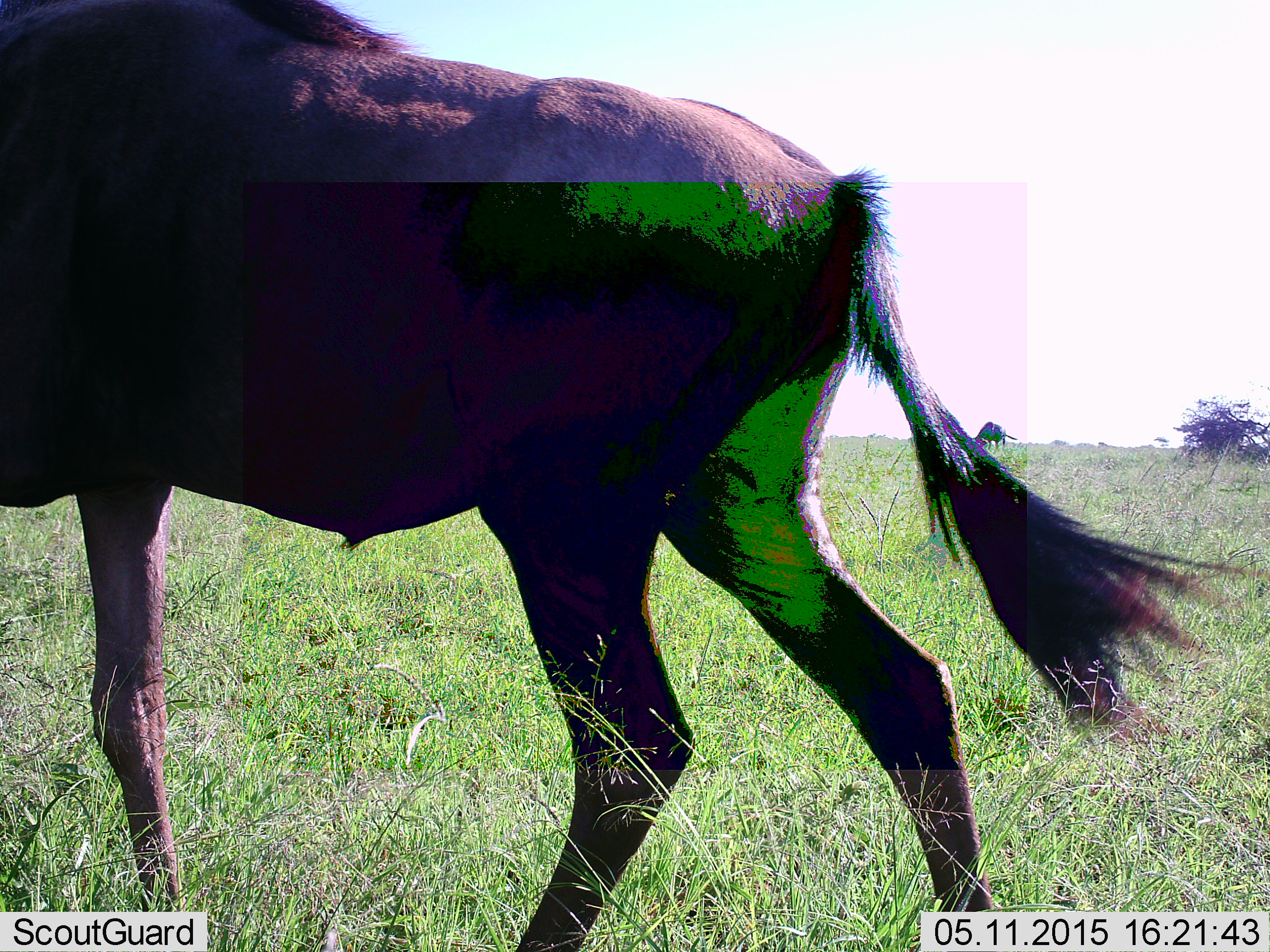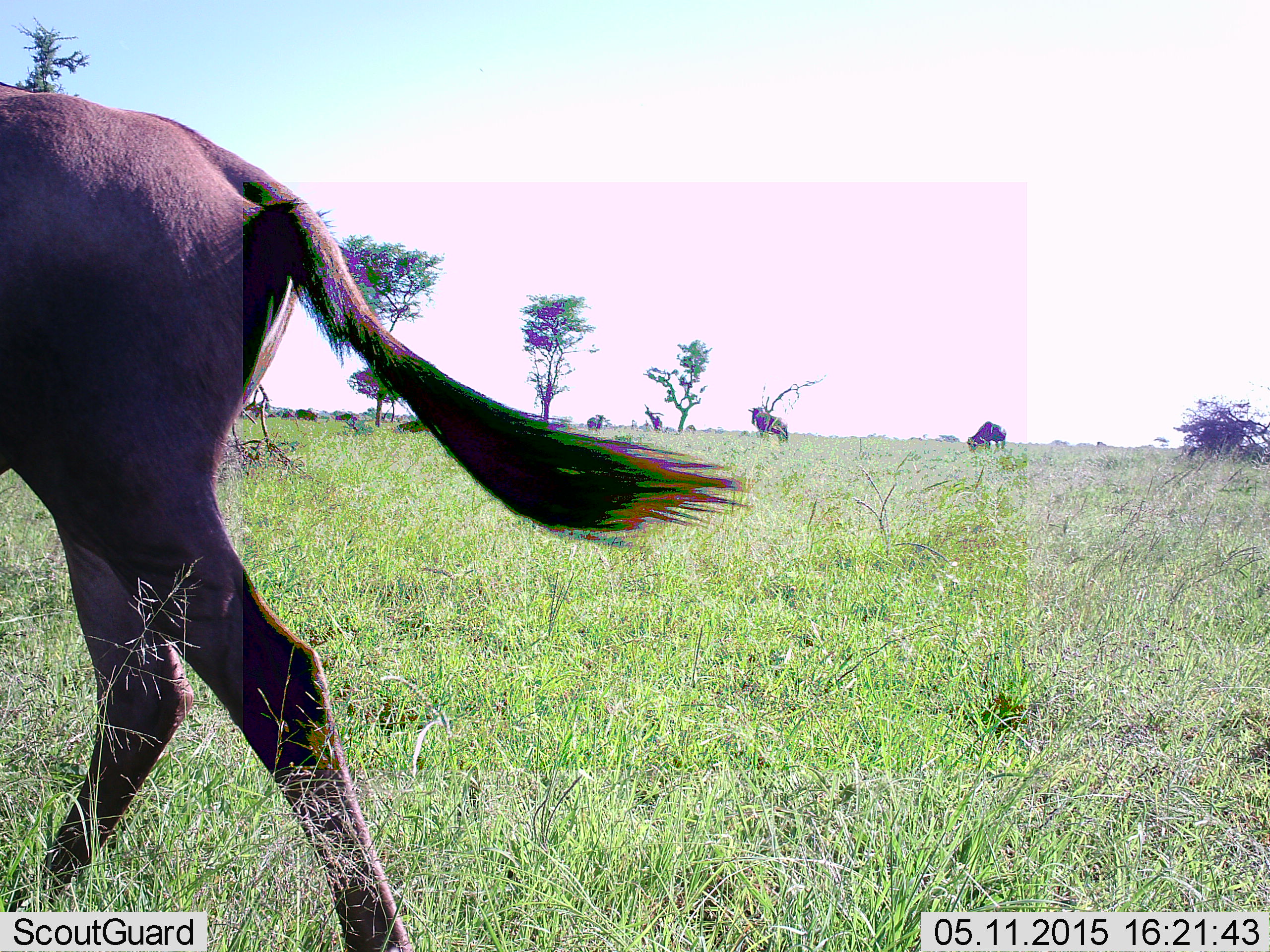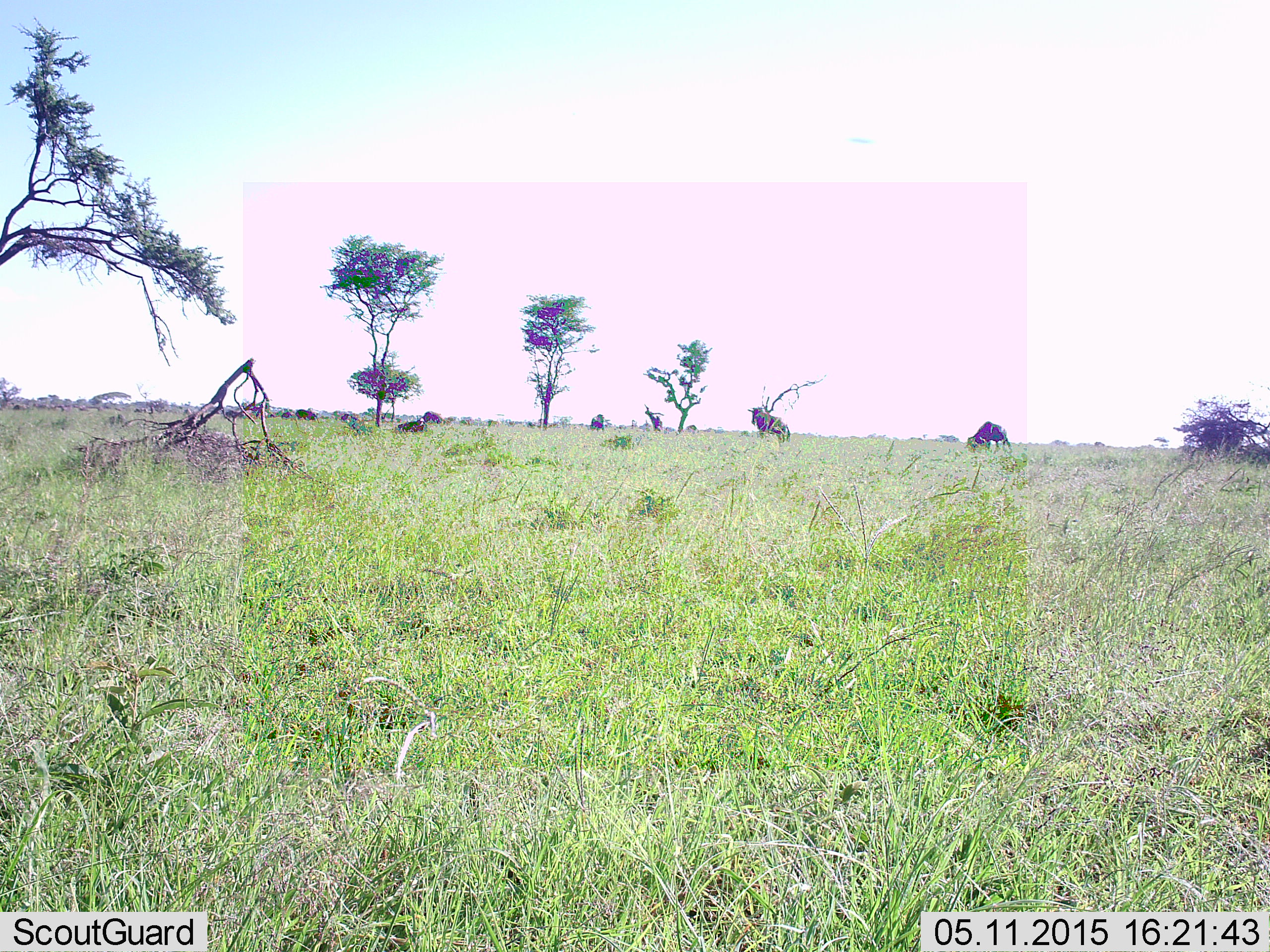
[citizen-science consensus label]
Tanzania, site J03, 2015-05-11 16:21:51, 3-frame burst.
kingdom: Animalia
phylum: Chordata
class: Mammalia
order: Artiodactyla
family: Bovidae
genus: Connochaetes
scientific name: Connochaetes taurinus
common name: blue wildebeest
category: wildebeest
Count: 1.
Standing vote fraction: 50%.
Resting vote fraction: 10%.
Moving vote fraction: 90%.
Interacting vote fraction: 0%.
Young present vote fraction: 0%.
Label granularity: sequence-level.